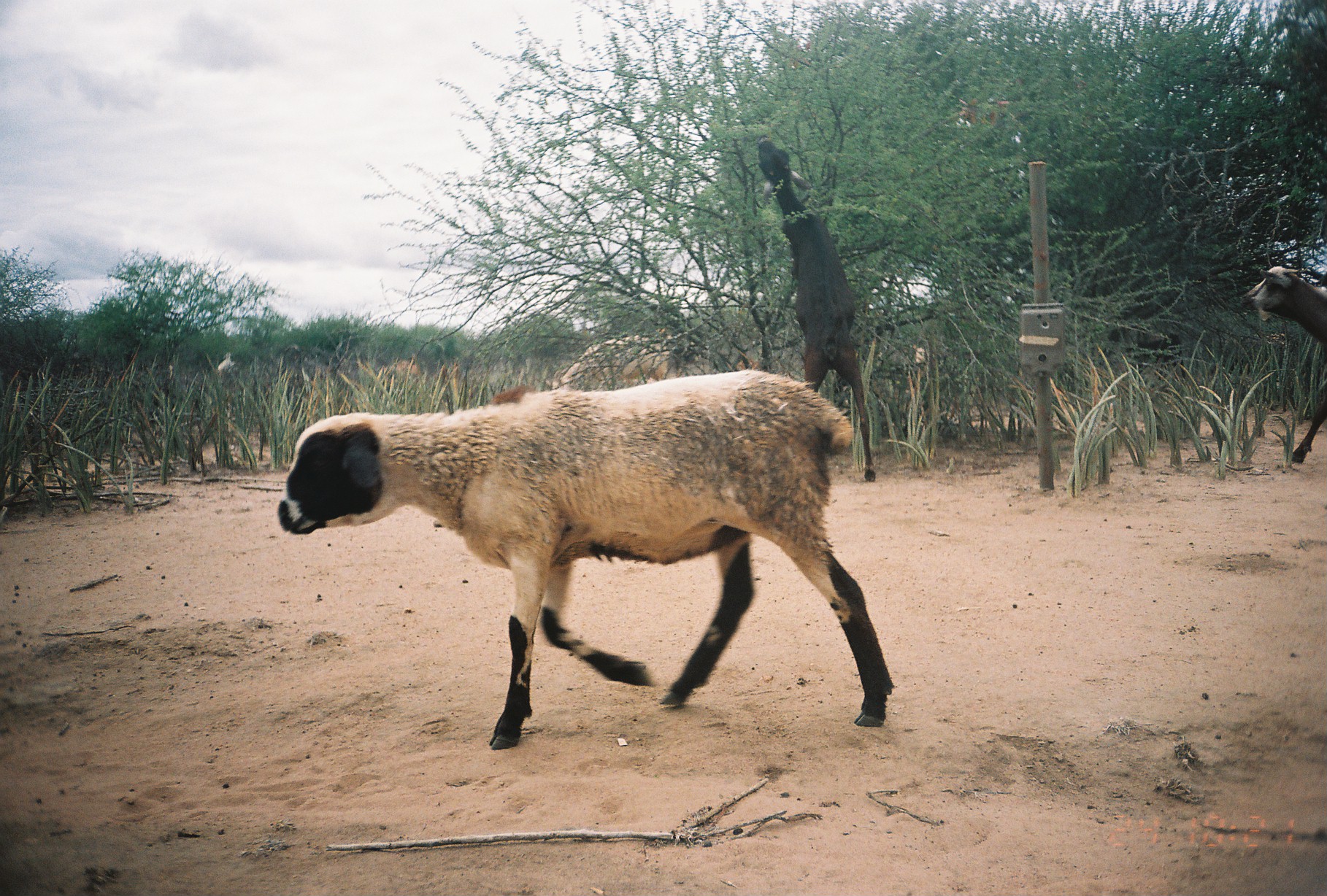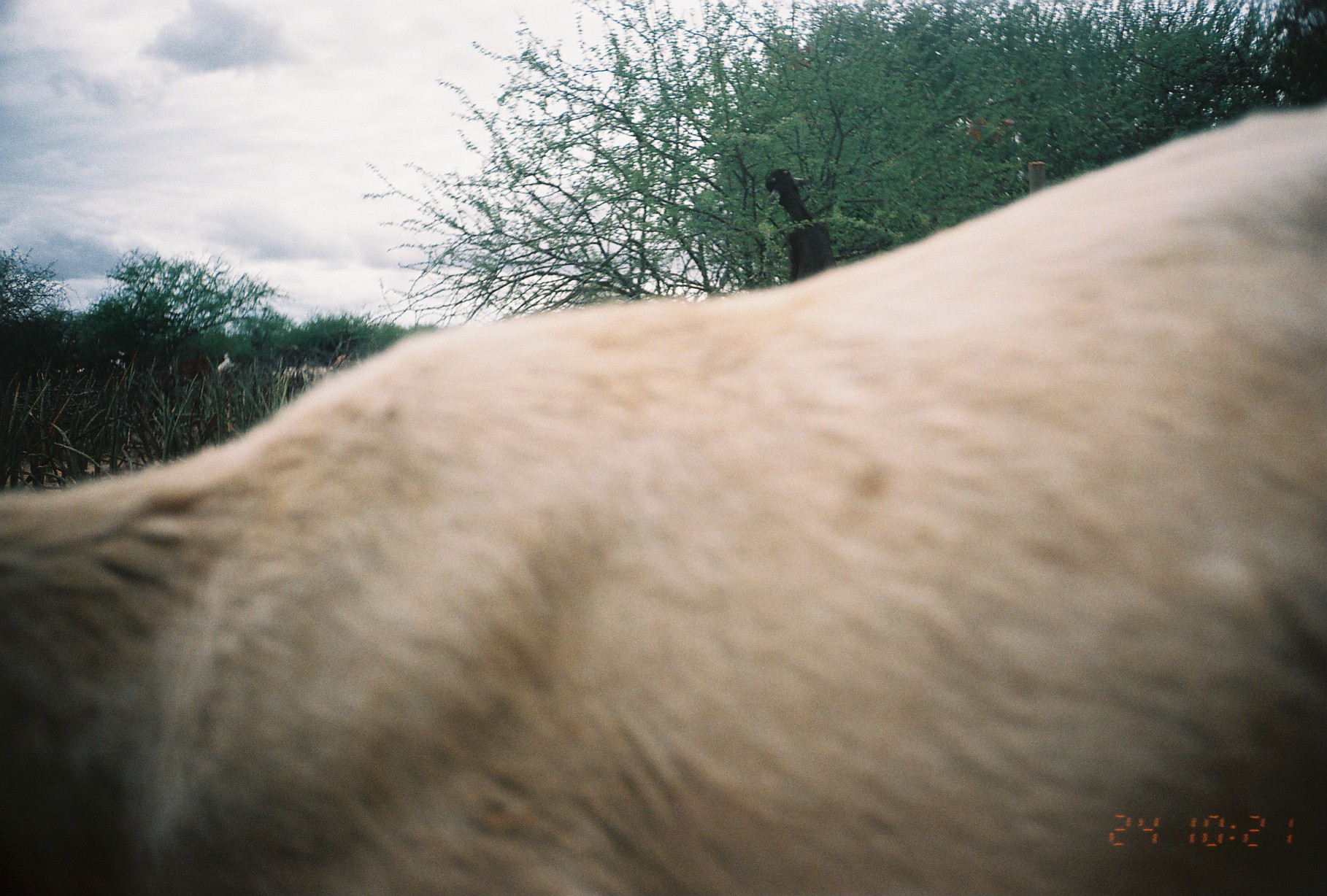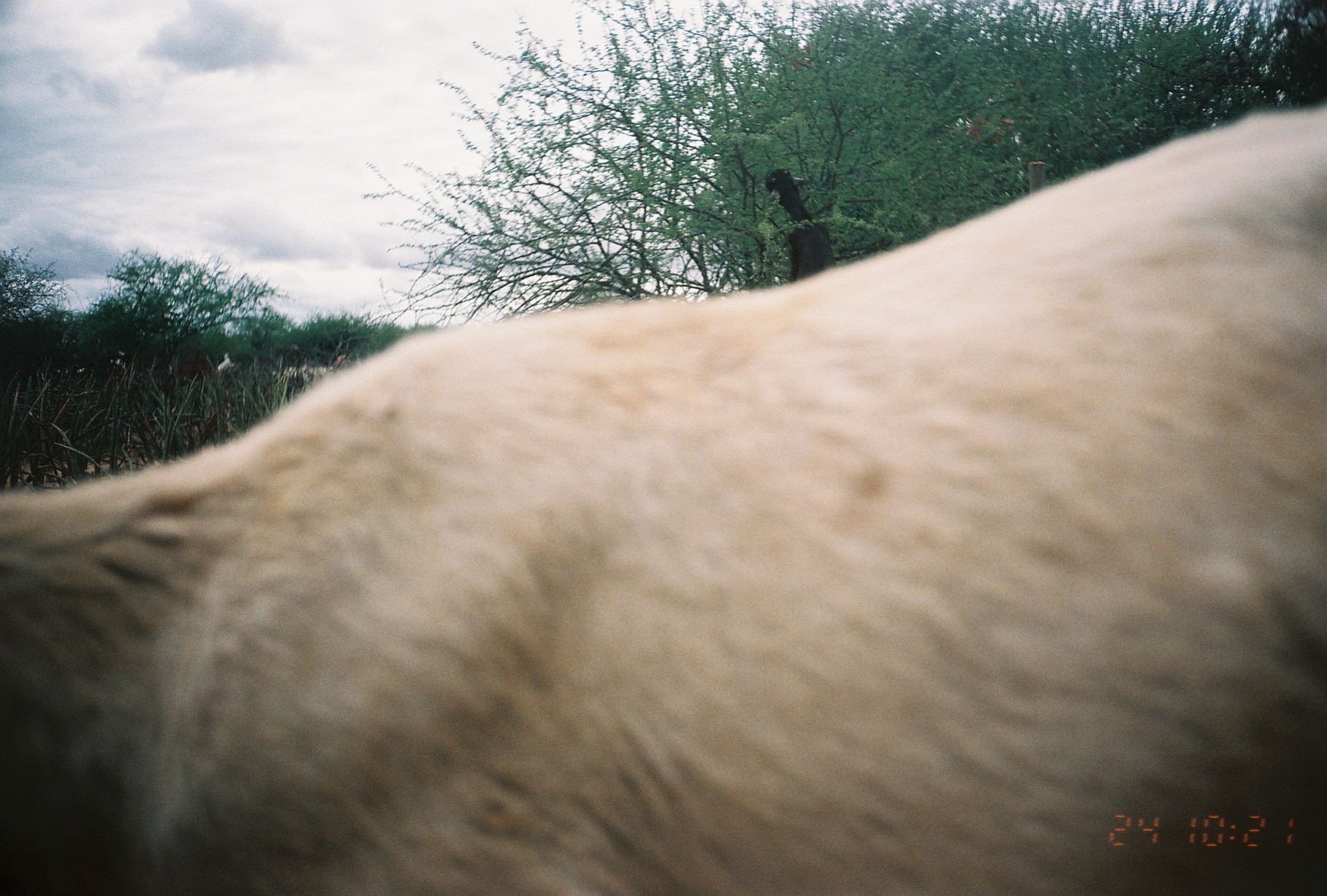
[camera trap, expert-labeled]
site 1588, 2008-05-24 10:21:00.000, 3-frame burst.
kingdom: Animalia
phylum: Chordata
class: Mammalia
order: Artiodactyla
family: Bovidae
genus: Ovis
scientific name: Ovis aries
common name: domestic sheep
Ovis aries (domestic sheep), count 1.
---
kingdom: Animalia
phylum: Chordata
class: Mammalia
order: Artiodactyla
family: Bovidae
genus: Capra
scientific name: Capra aegagrus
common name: wild goat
Capra aegagrus (wild goat), count 2.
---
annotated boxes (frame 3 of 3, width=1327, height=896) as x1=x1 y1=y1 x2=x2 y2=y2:
ovis aries: x1=0 y1=103 x2=1327 y2=896